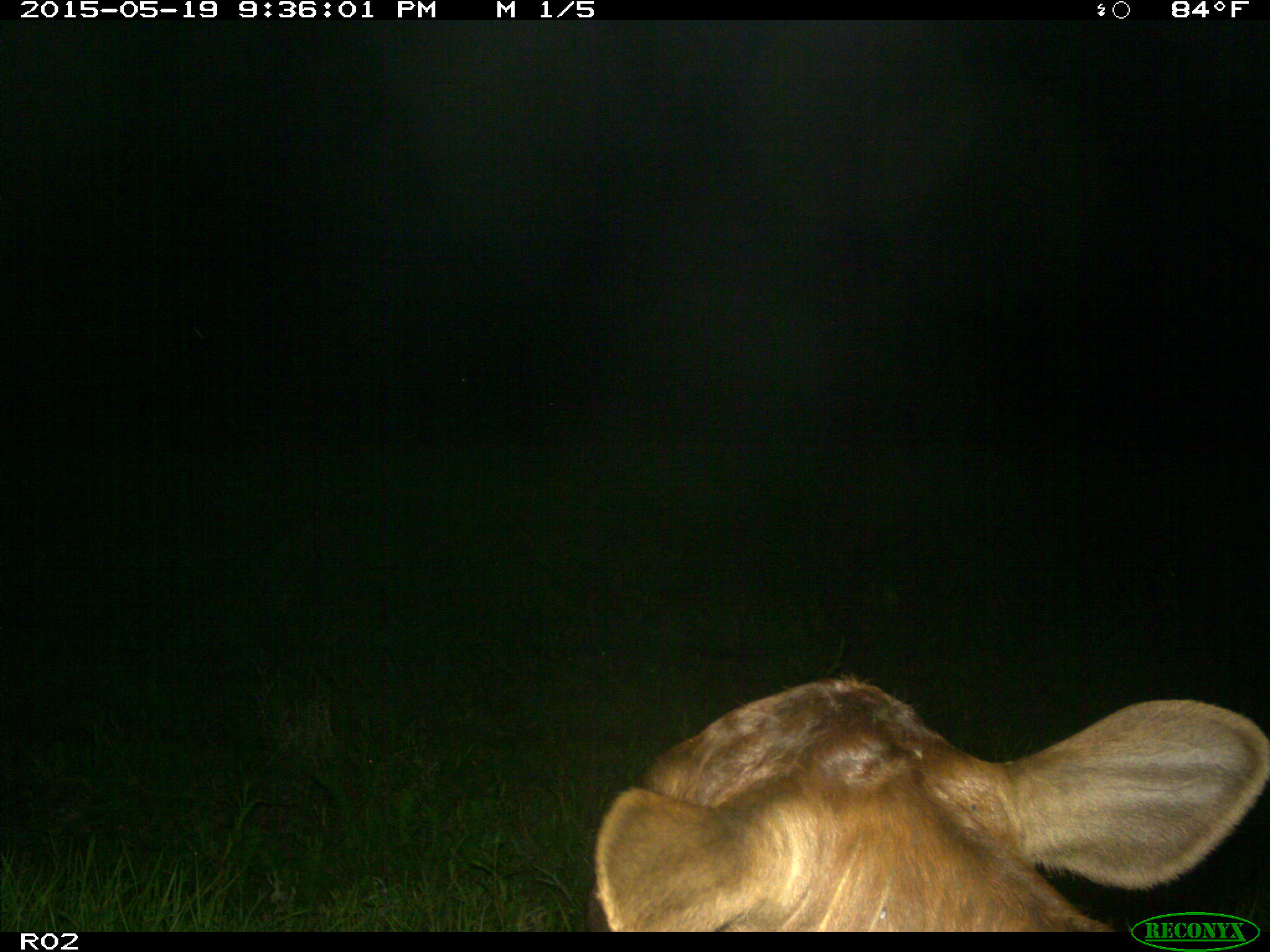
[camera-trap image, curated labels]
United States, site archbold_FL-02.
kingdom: Animalia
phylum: Chordata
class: Mammalia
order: Artiodactyla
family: Bovidae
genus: Bos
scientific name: Bos taurus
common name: domestic cow